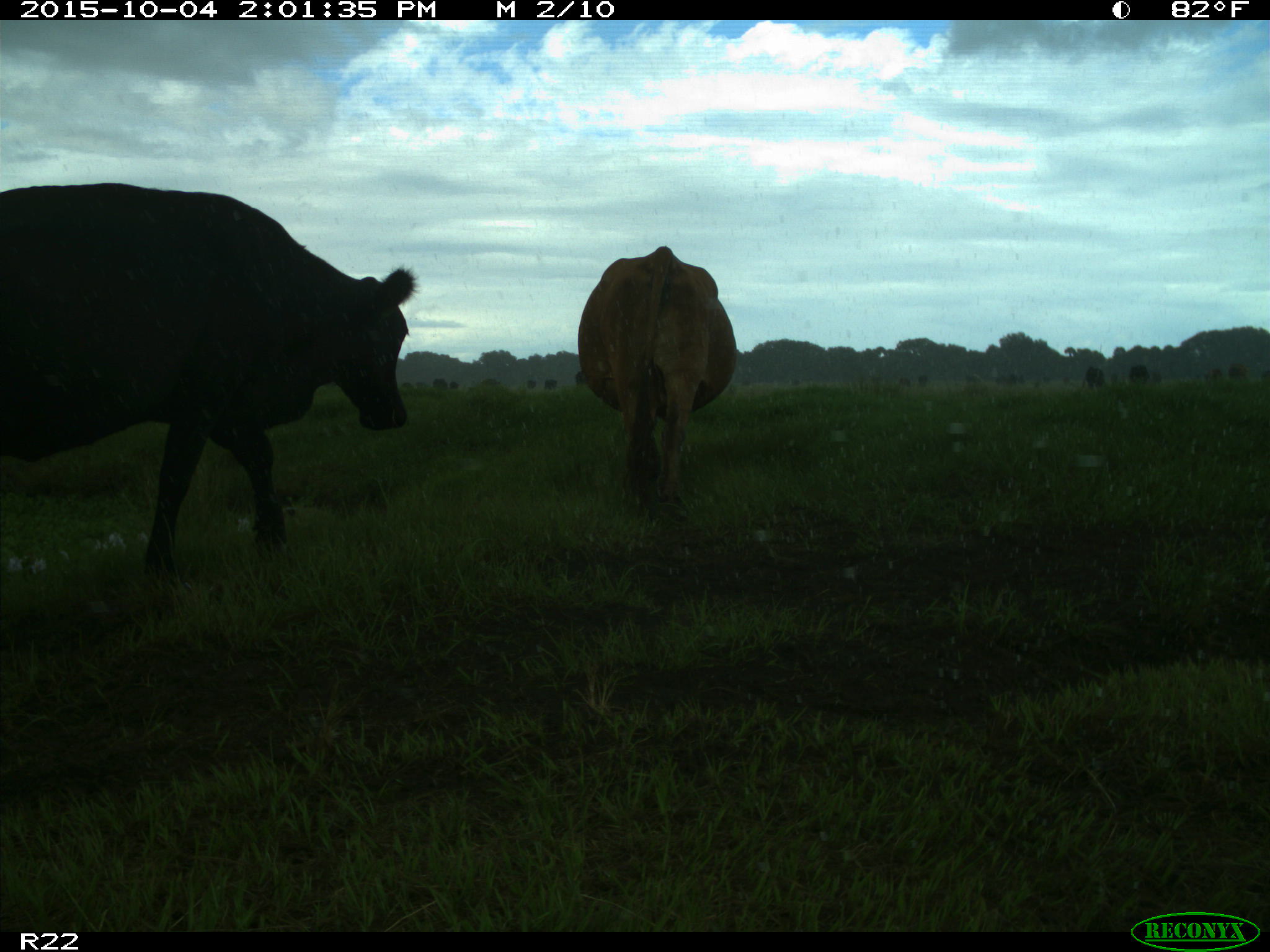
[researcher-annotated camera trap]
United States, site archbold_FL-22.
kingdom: Animalia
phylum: Chordata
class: Mammalia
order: Artiodactyla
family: Bovidae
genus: Bos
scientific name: Bos taurus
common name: domestic cow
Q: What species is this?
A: Bos taurus (domestic cow).